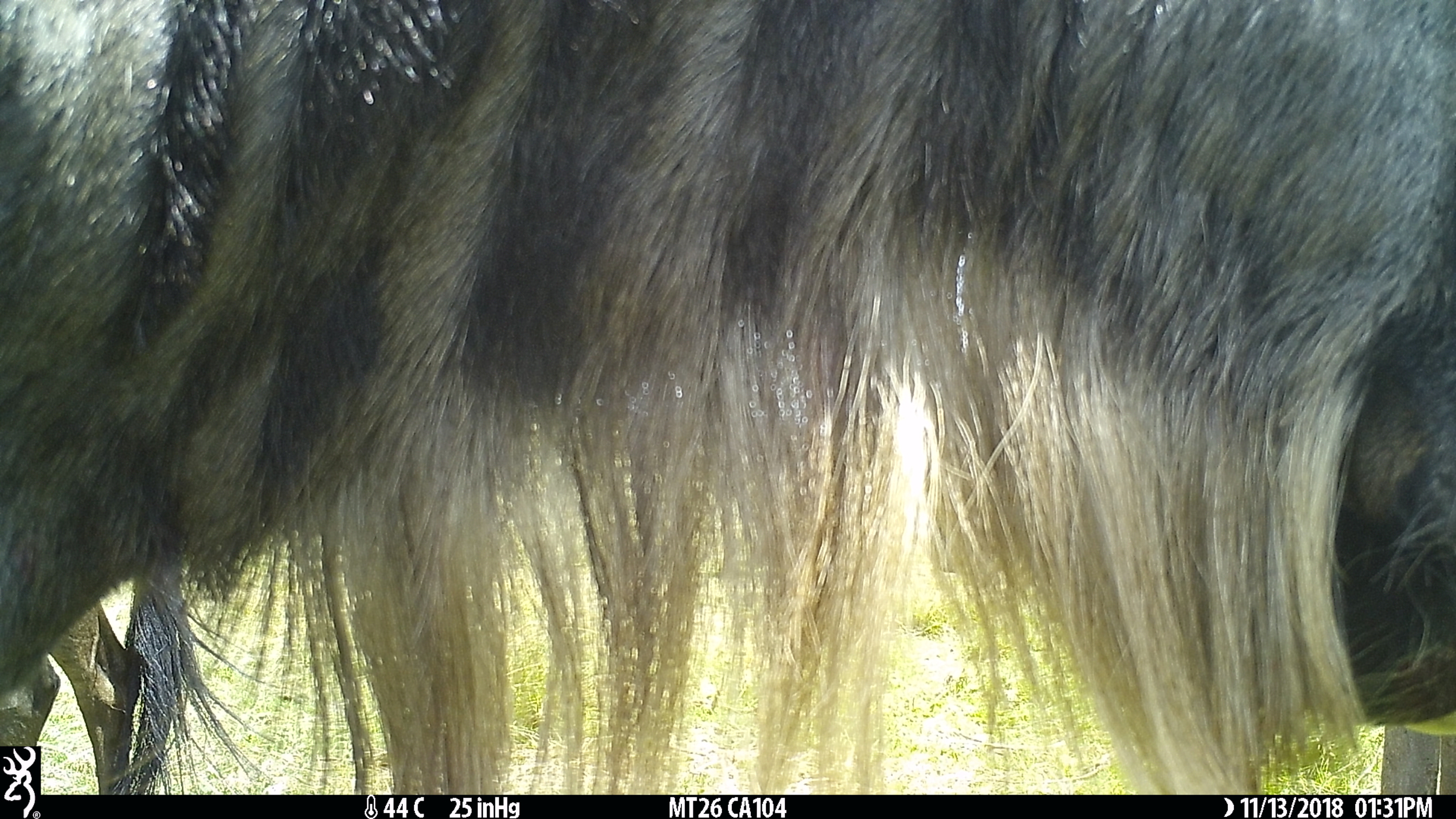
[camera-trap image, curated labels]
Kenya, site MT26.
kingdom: Animalia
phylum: Chordata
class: Mammalia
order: Artiodactyla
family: Bovidae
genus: Connochaetes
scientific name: Connochaetes taurinus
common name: blue wildebeest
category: wildebeest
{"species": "wildebeest (blue wildebeest) (Connochaetes taurinus)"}